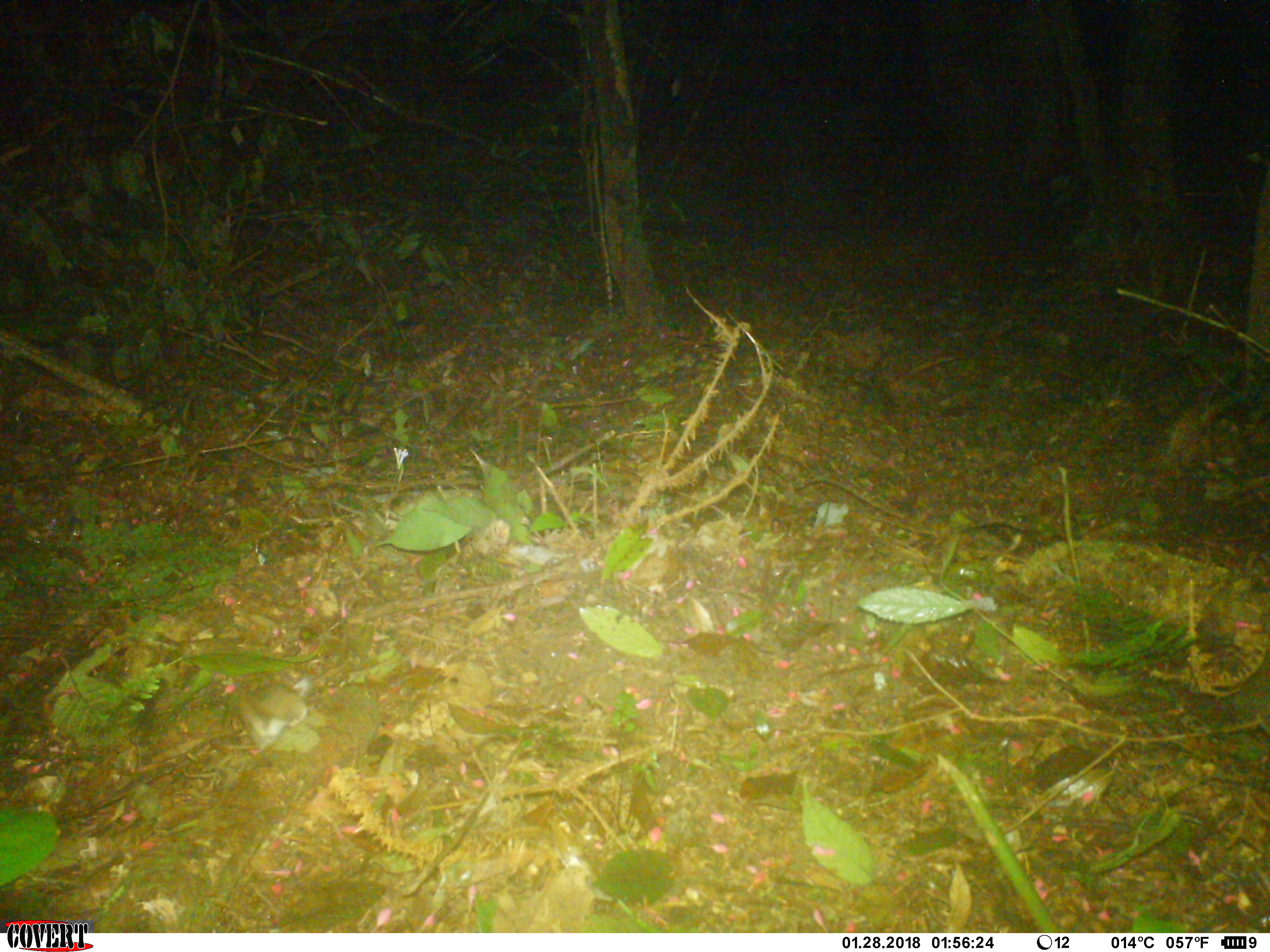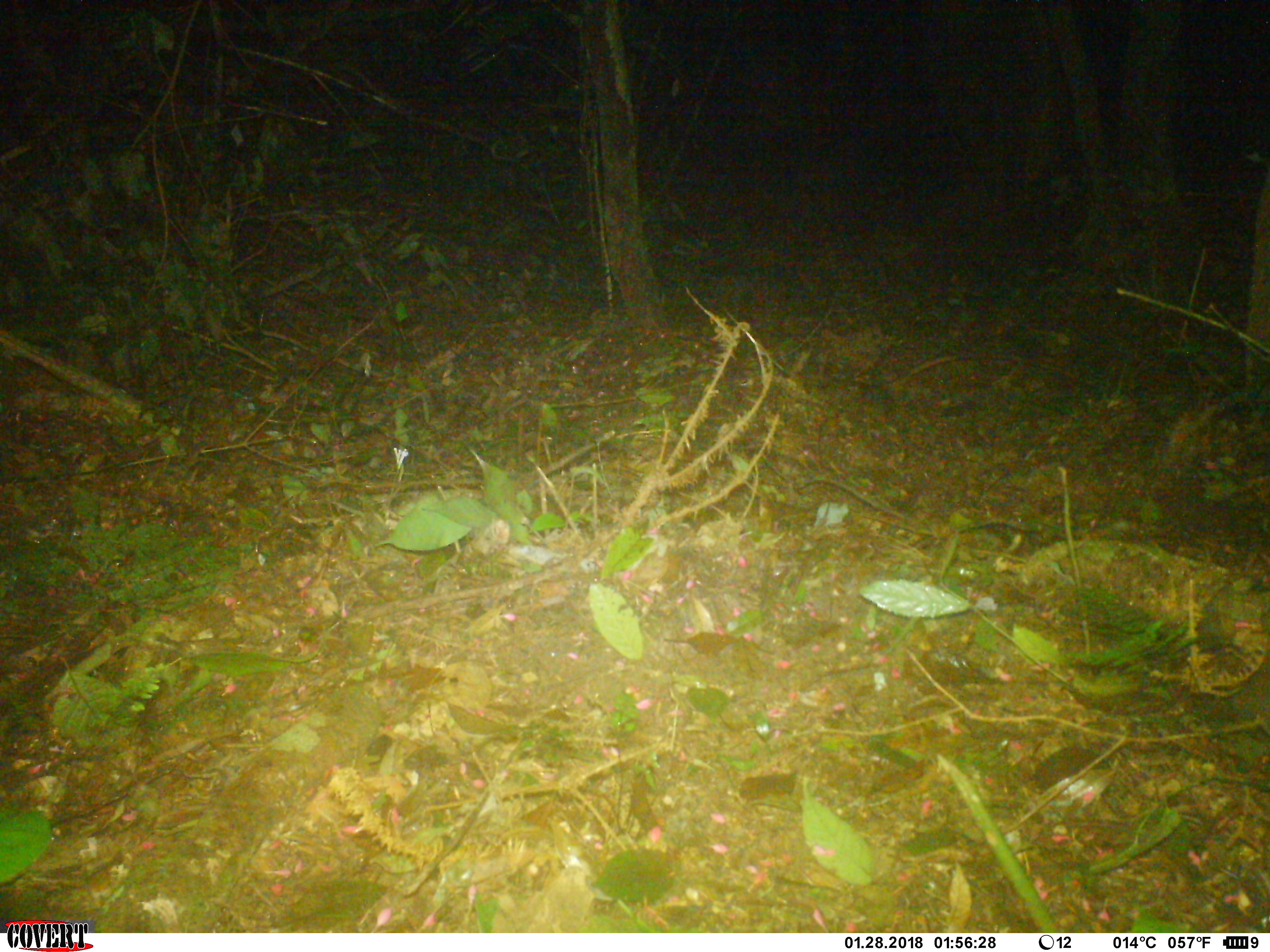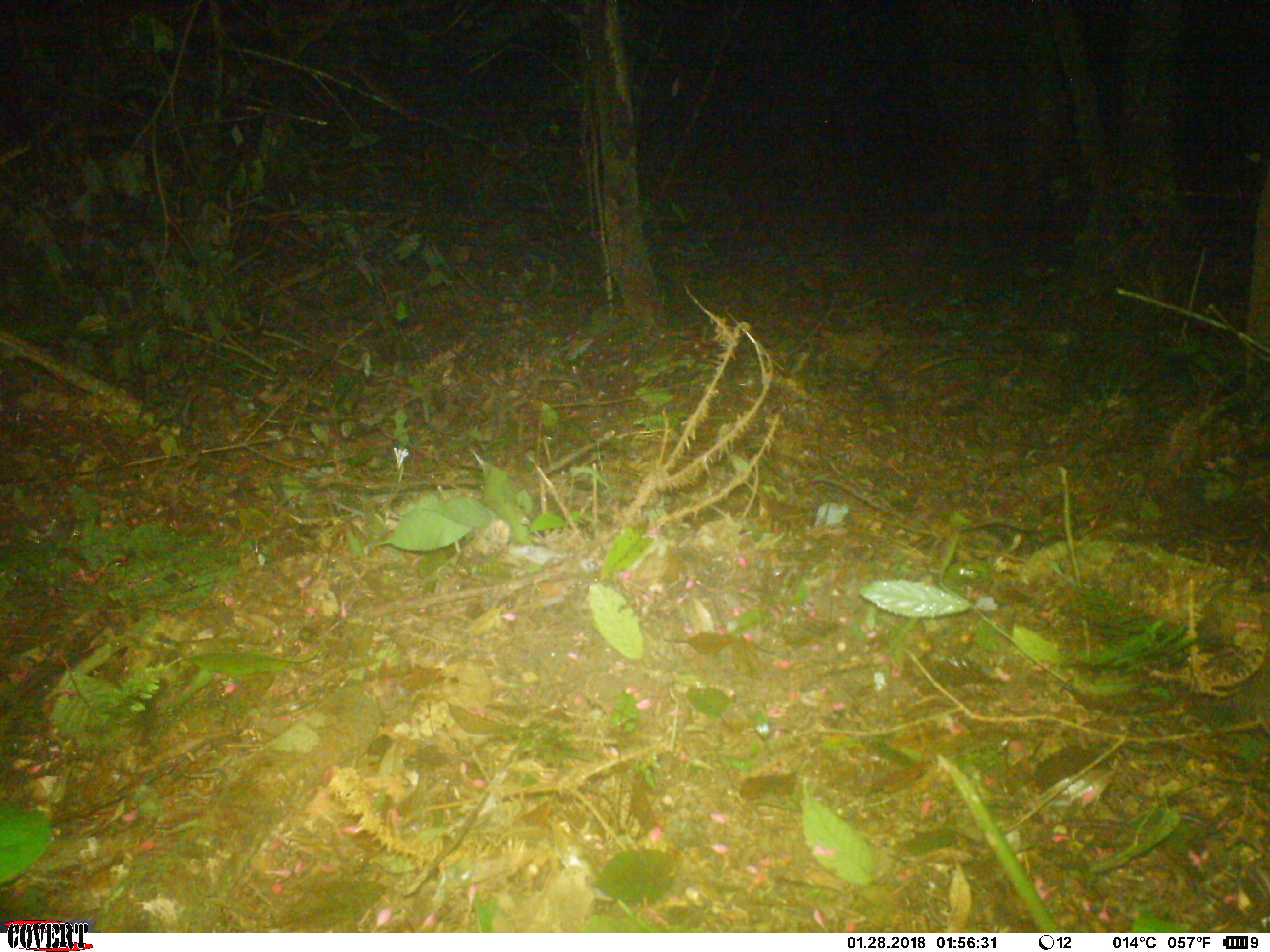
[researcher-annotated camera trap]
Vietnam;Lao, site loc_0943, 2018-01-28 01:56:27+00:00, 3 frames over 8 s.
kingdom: Animalia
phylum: Chordata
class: Mammalia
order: Rodentia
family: Muridae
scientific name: Muridae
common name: old-world mice and rats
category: unidentified murid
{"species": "unidentified murid (old-world mice and rats) (Muridae)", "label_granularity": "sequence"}